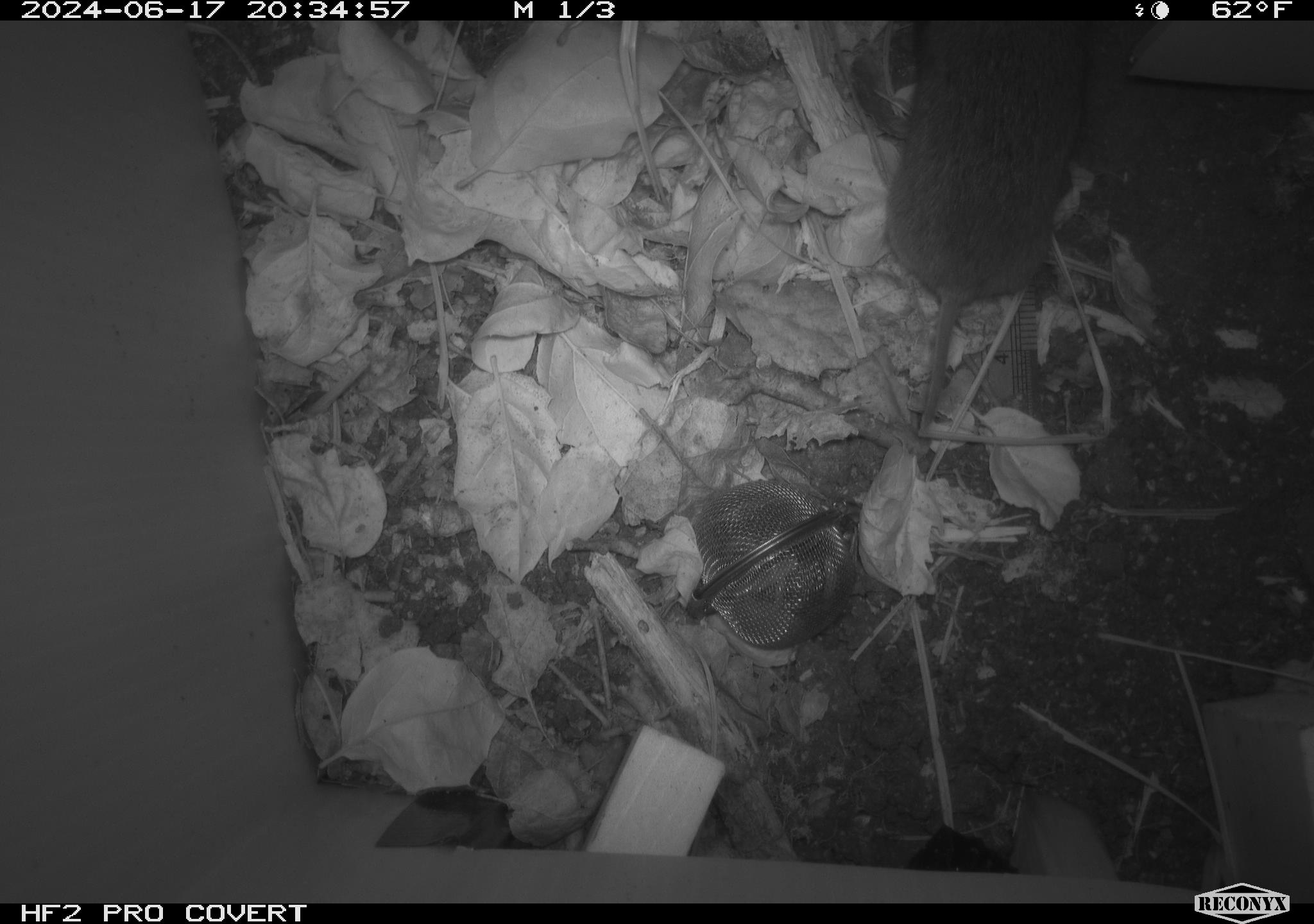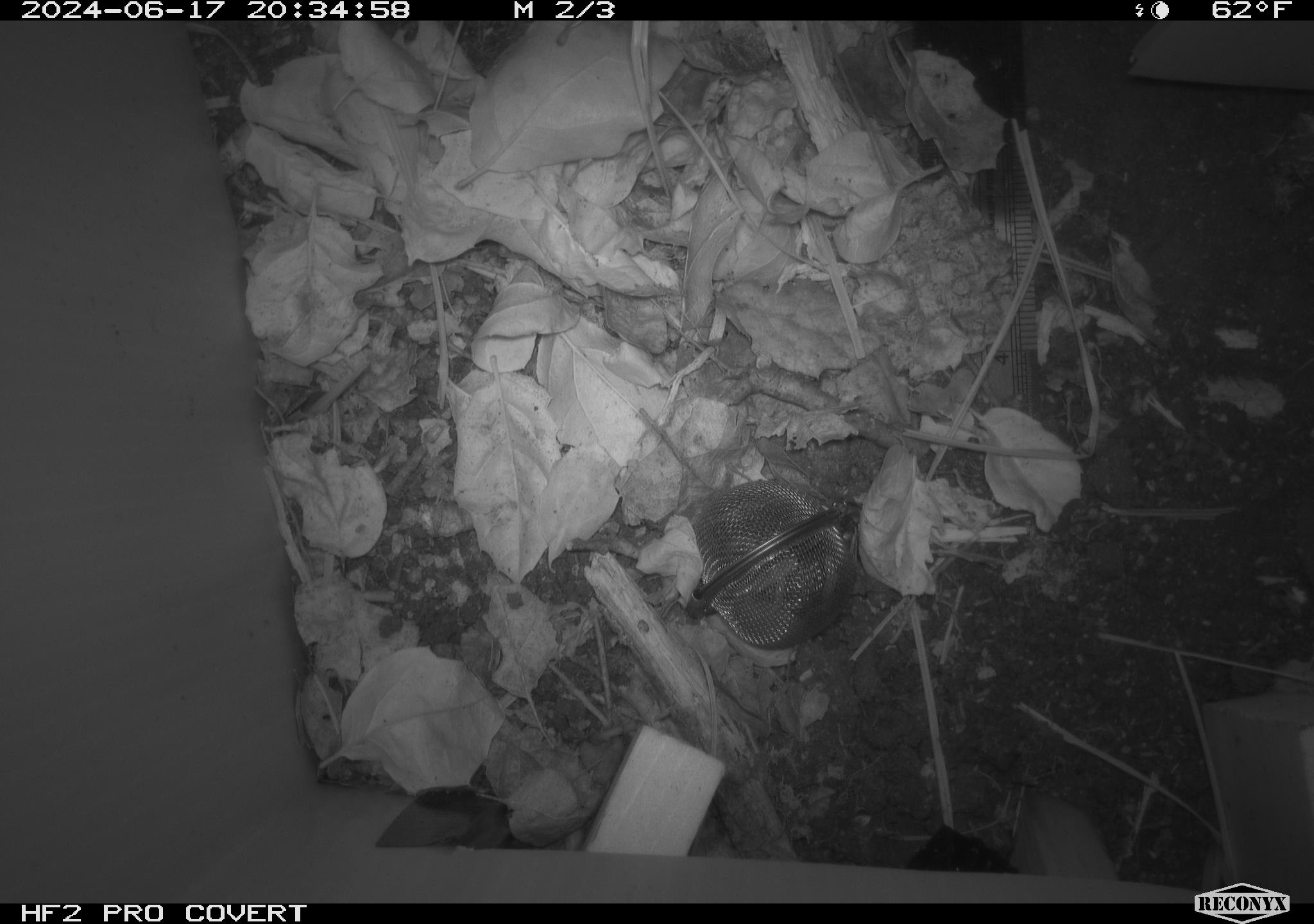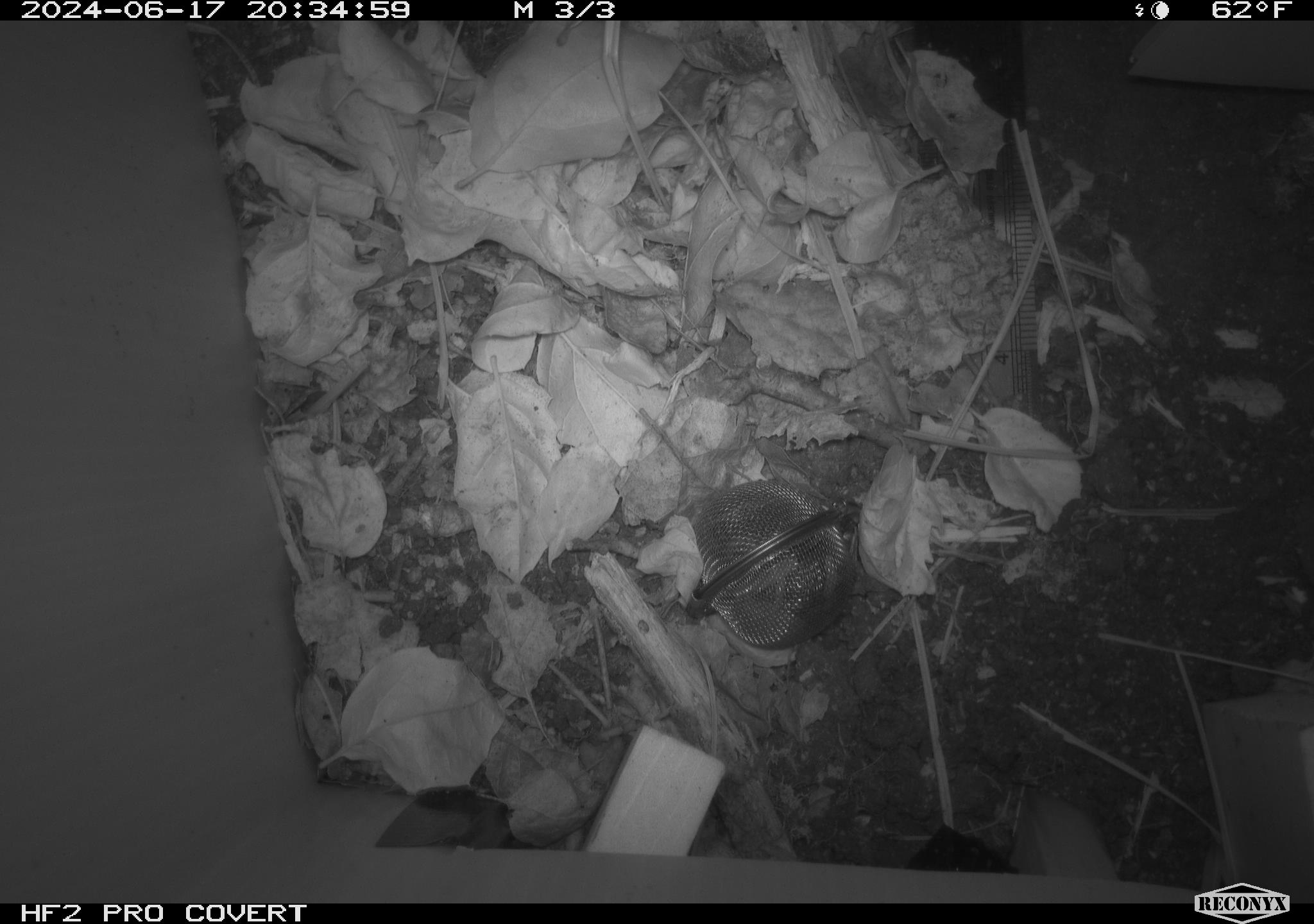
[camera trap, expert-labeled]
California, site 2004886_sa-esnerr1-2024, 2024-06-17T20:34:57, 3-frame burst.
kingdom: Animalia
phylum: Chordata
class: Mammalia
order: Rodentia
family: Cricetidae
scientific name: Cricetidae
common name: hamsters, voles, lemmings, and allies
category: cricetidae family